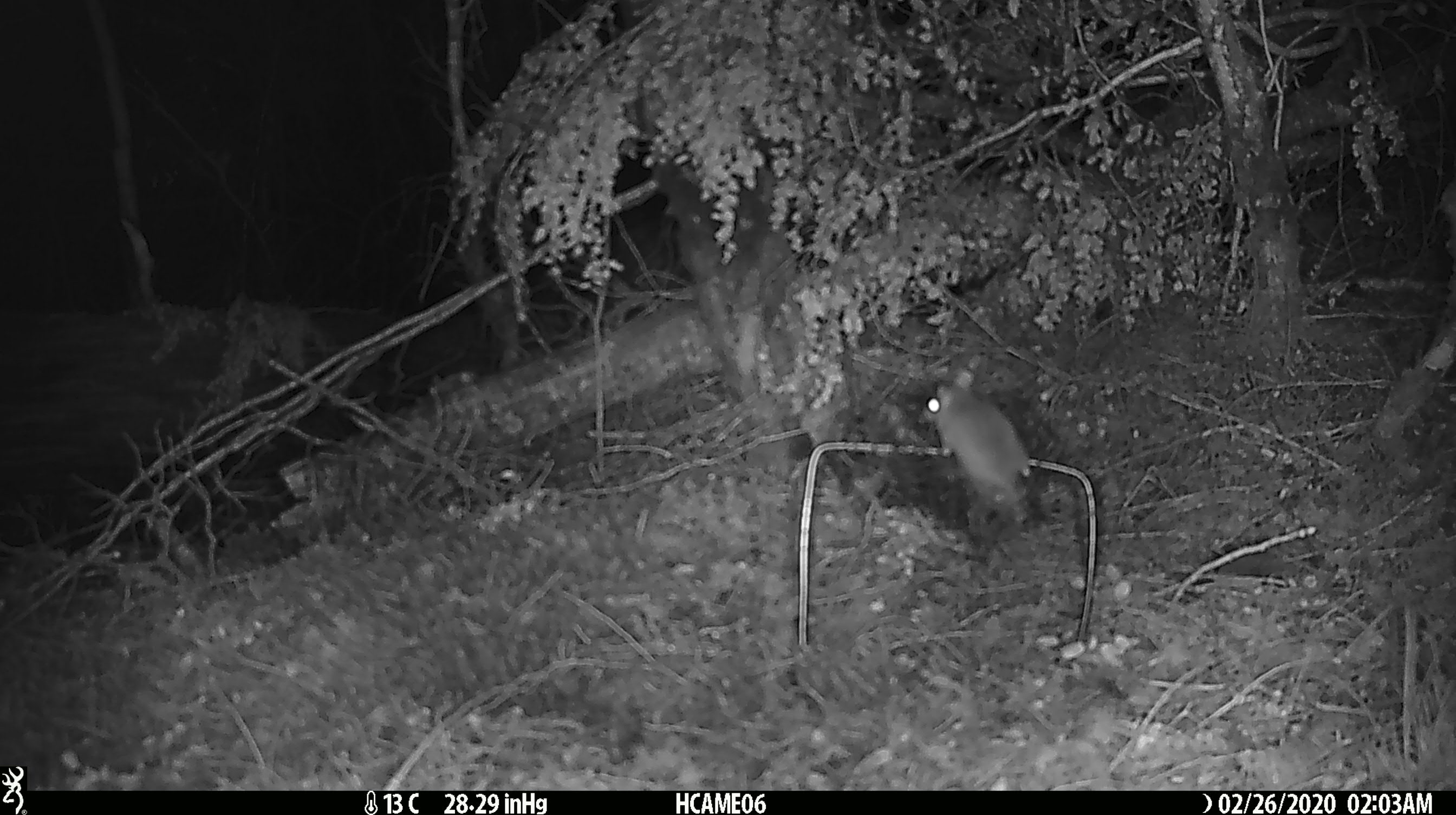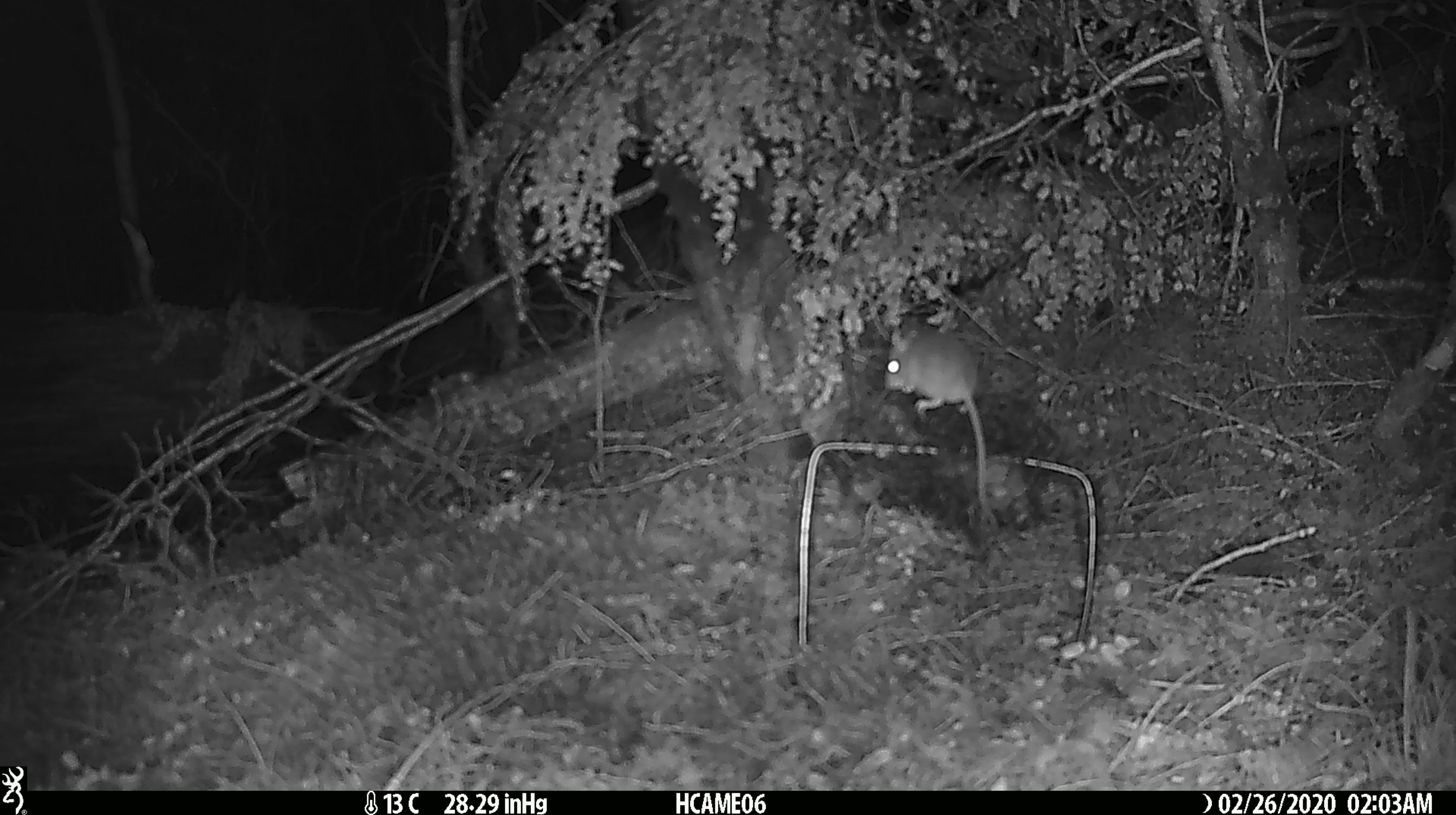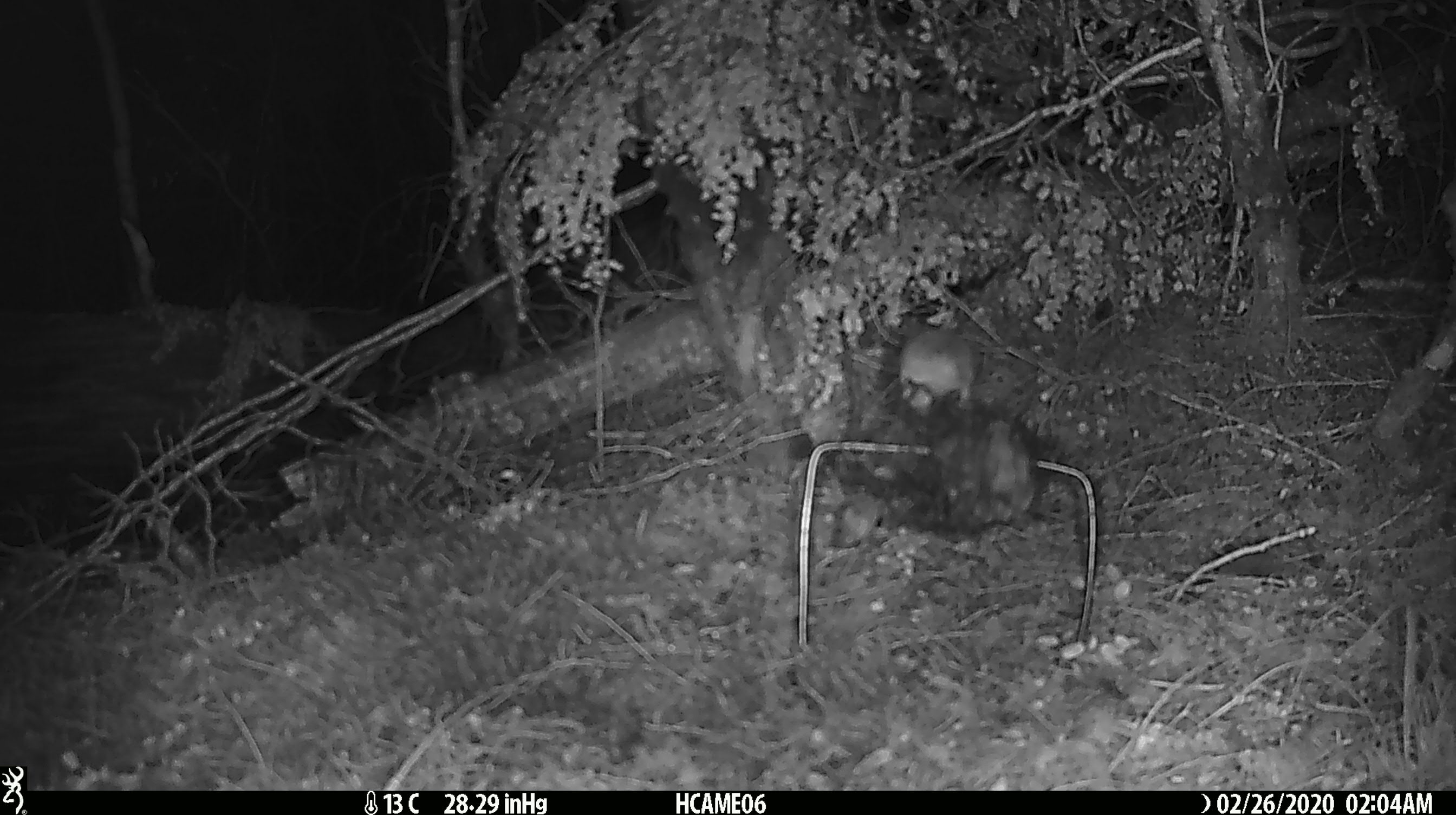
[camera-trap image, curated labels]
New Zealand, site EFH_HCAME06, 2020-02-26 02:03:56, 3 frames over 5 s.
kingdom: Animalia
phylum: Chordata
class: Mammalia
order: Rodentia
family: Muridae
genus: Mus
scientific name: Mus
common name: mouse